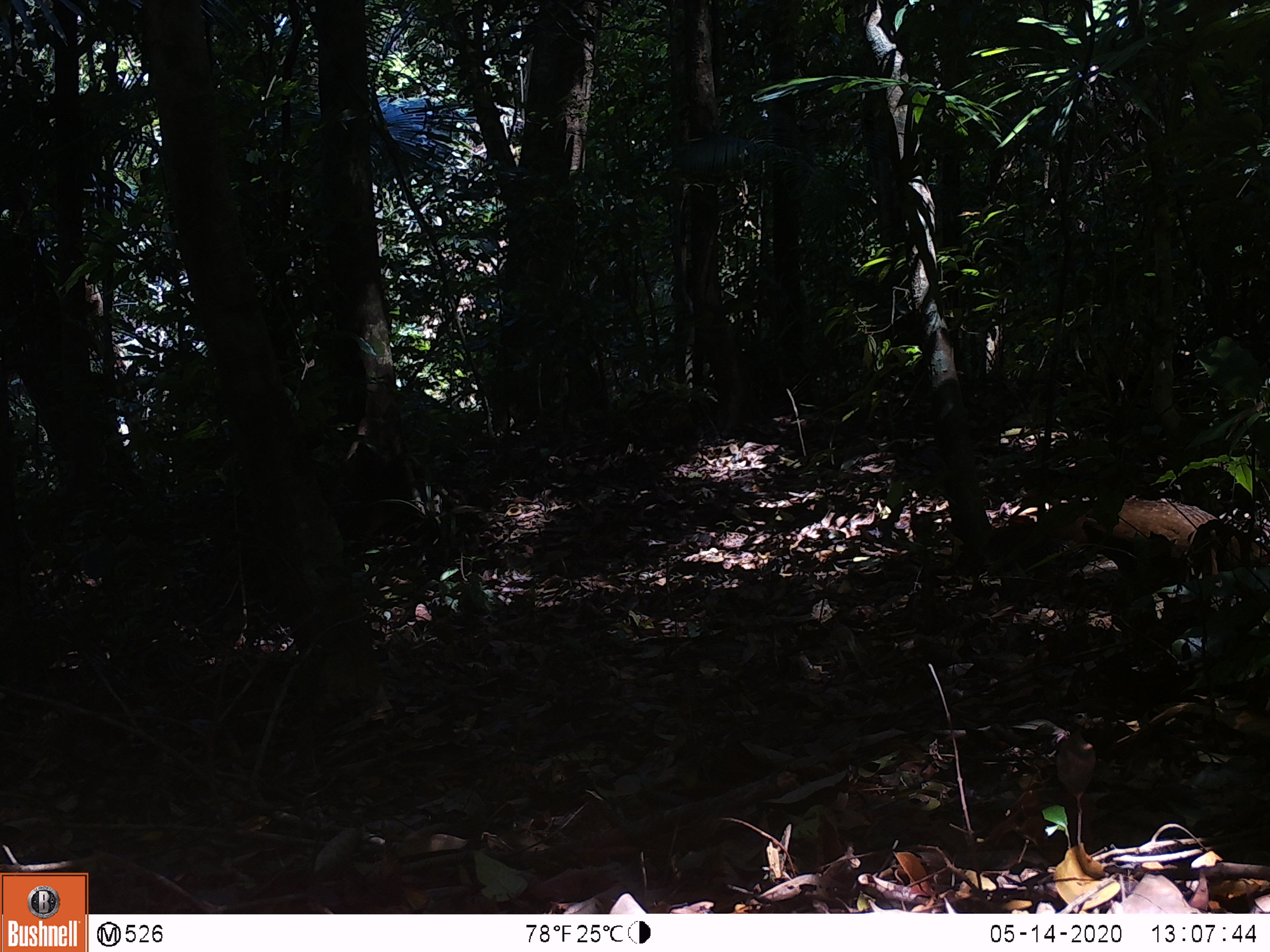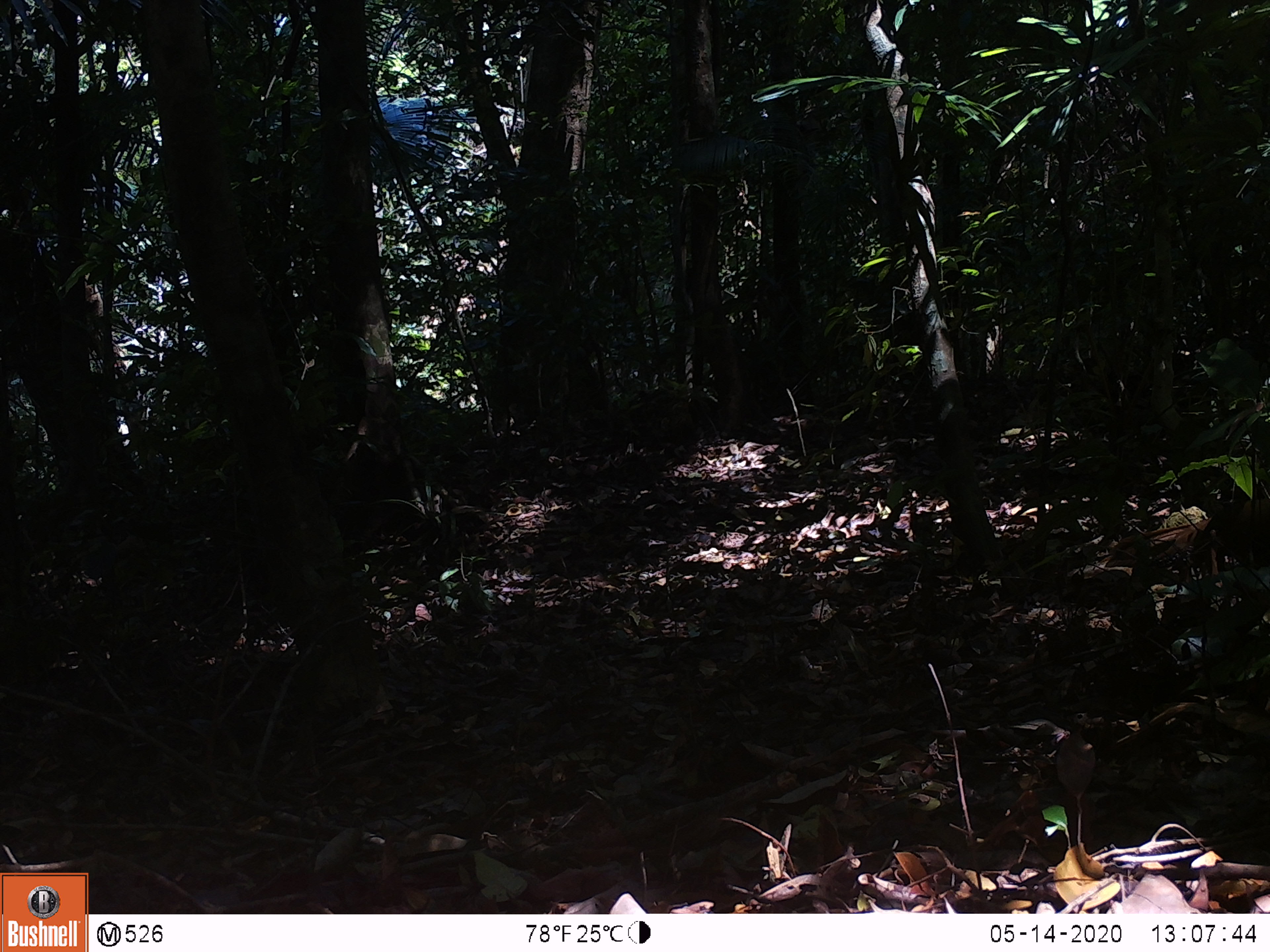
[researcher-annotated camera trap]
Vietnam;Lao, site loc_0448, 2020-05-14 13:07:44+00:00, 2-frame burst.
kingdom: Animalia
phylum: Chordata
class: Aves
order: Galliformes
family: Phasianidae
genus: Lophura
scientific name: Lophura nycthemera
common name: silver pheasant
Silver pheasant (Lophura nycthemera). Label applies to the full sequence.